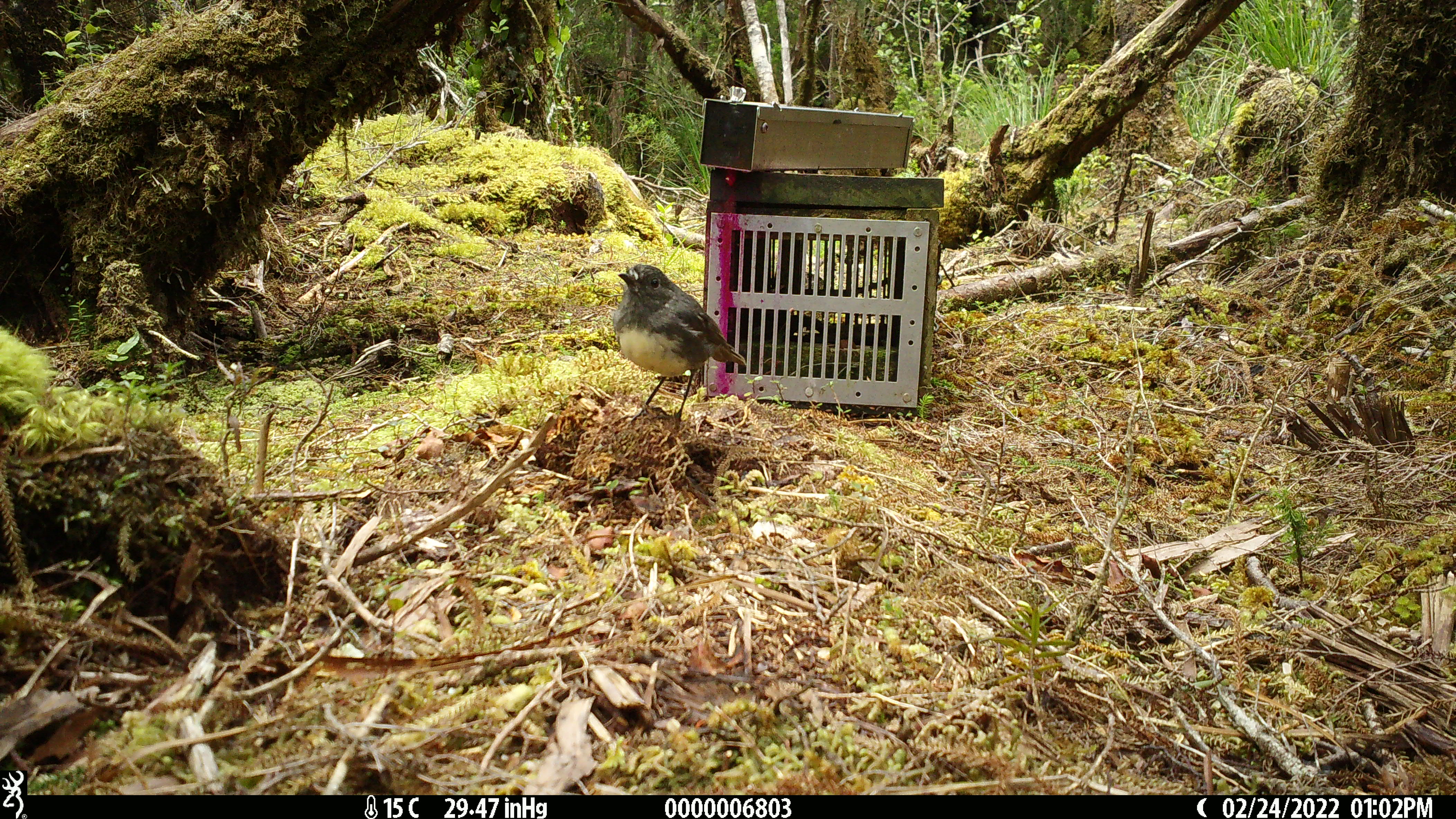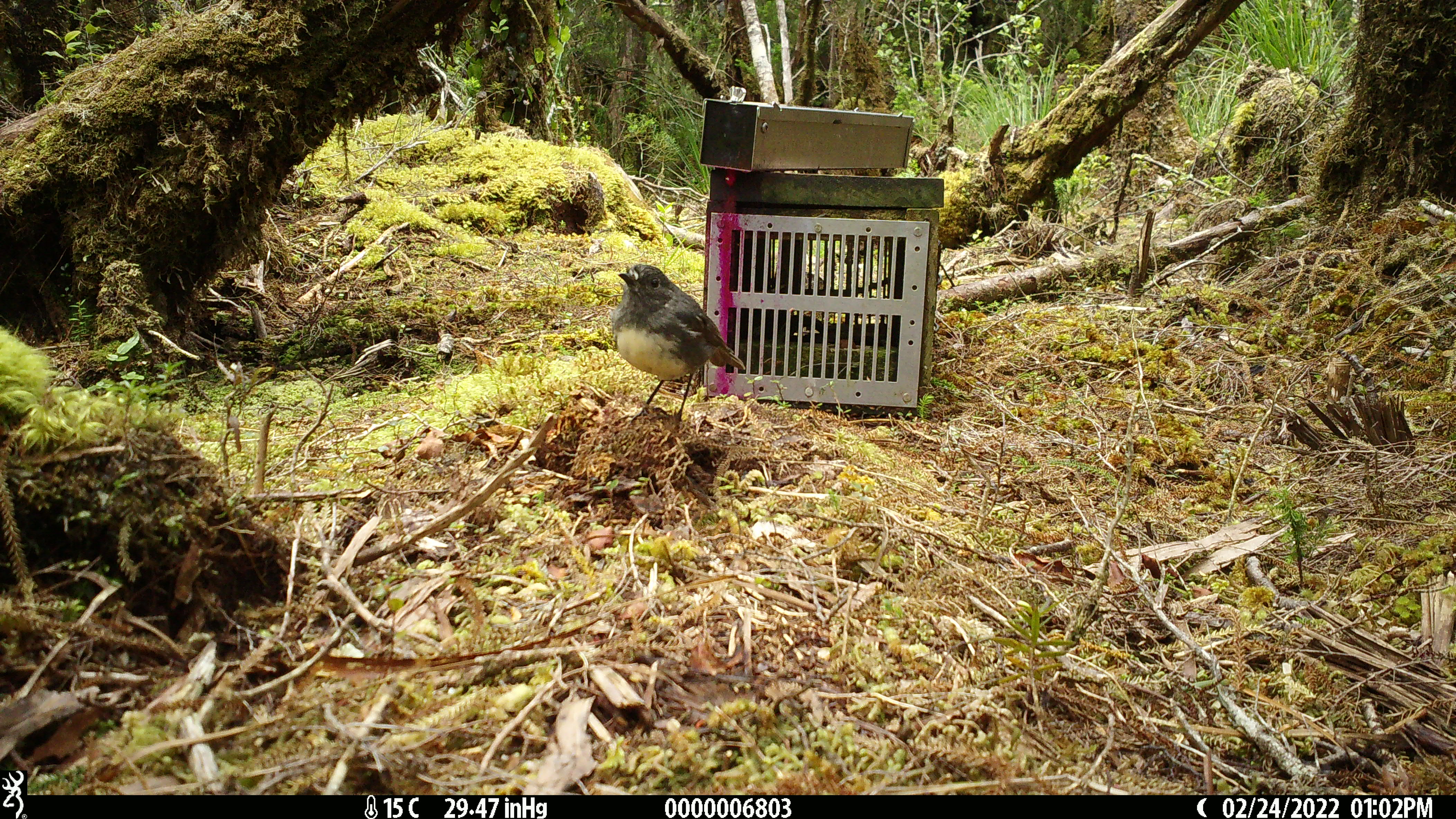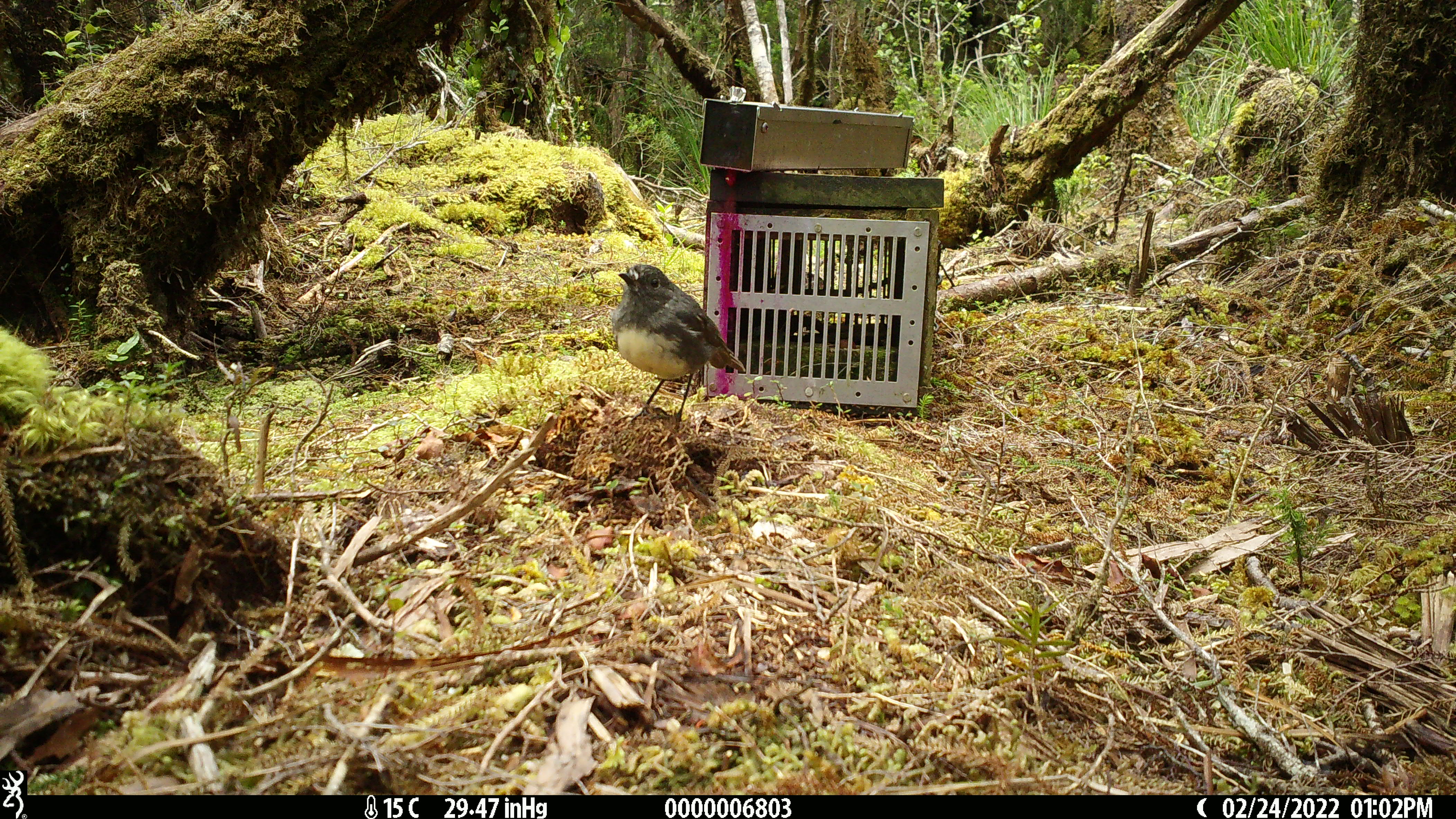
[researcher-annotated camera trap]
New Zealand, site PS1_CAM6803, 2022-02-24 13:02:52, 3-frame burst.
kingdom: Animalia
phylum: Chordata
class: Aves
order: Passeriformes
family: Petroicidae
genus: Petroica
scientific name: Petroica australis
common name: new zealand robin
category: robin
Robin (new zealand robin) (Petroica australis).